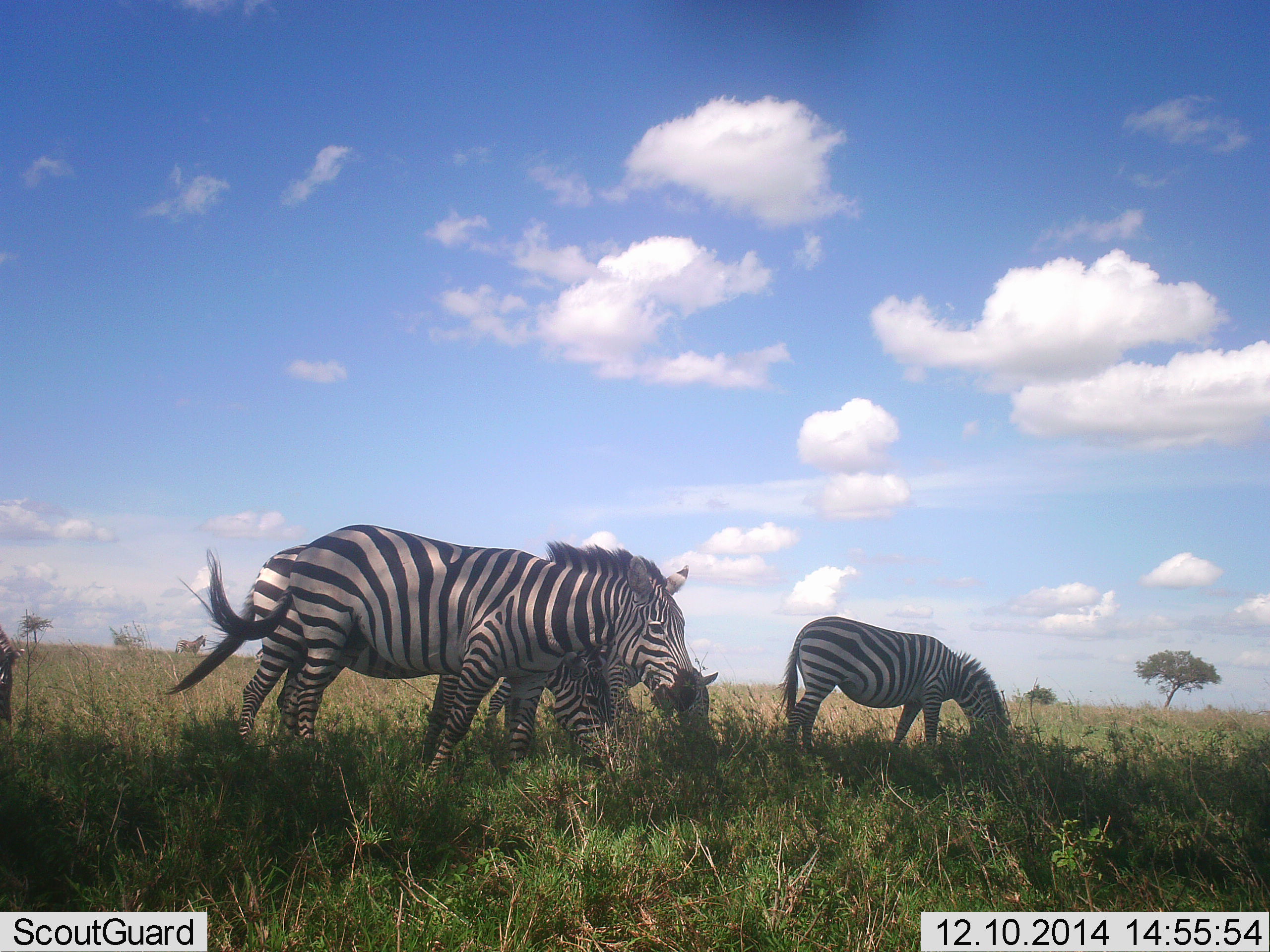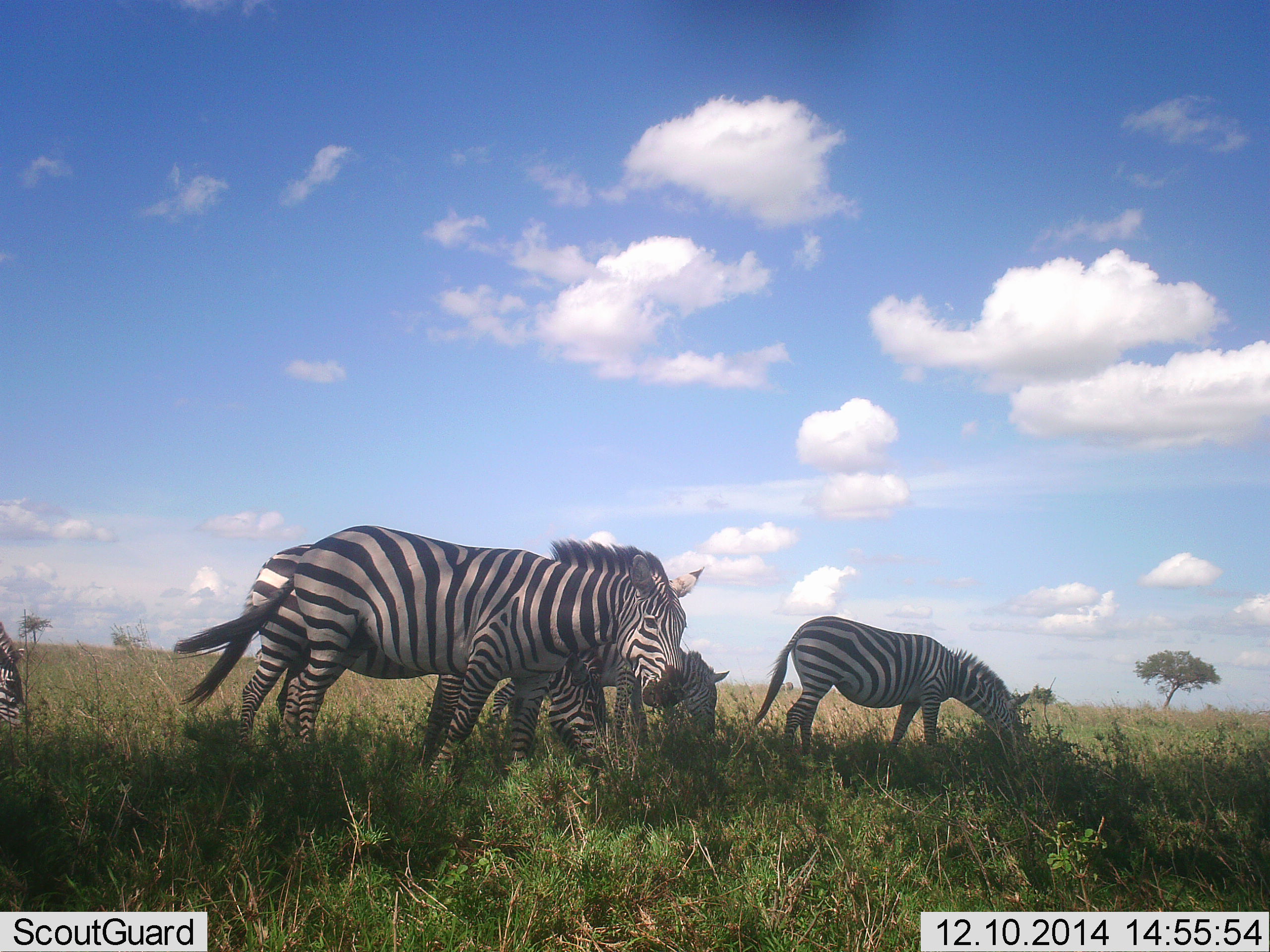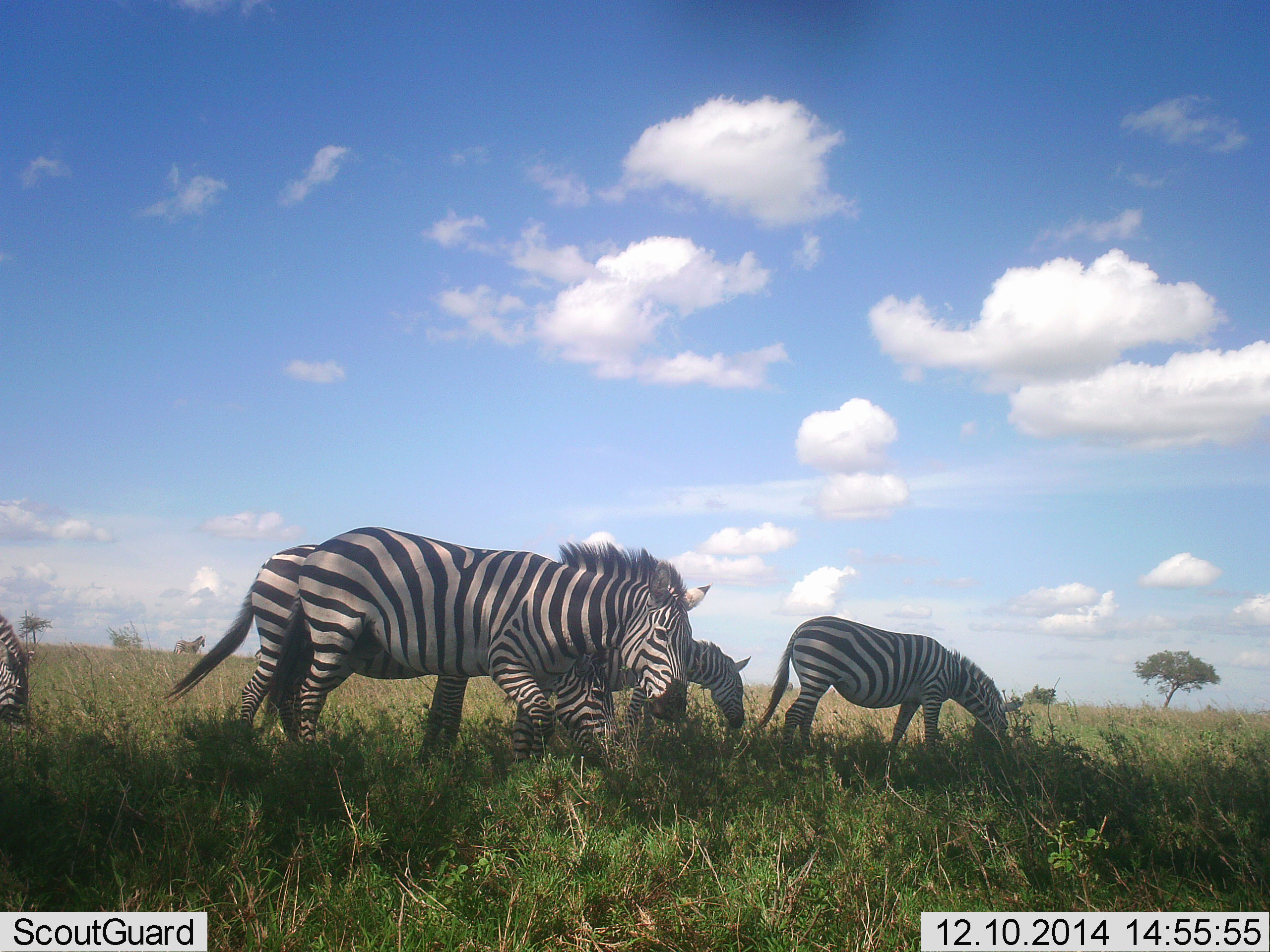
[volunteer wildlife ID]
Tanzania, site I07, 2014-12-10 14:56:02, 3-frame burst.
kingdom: Animalia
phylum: Chordata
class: Mammalia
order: Perissodactyla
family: Equidae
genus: Equus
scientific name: Equus quagga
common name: plains zebra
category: zebra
Zebra (plains zebra) (Equus quagga), count 5. Behavior (volunteer vote fractions): standing 30%, resting 0%, moving 30%, interacting 10%. Young present (vote fraction): 0%. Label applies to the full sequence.